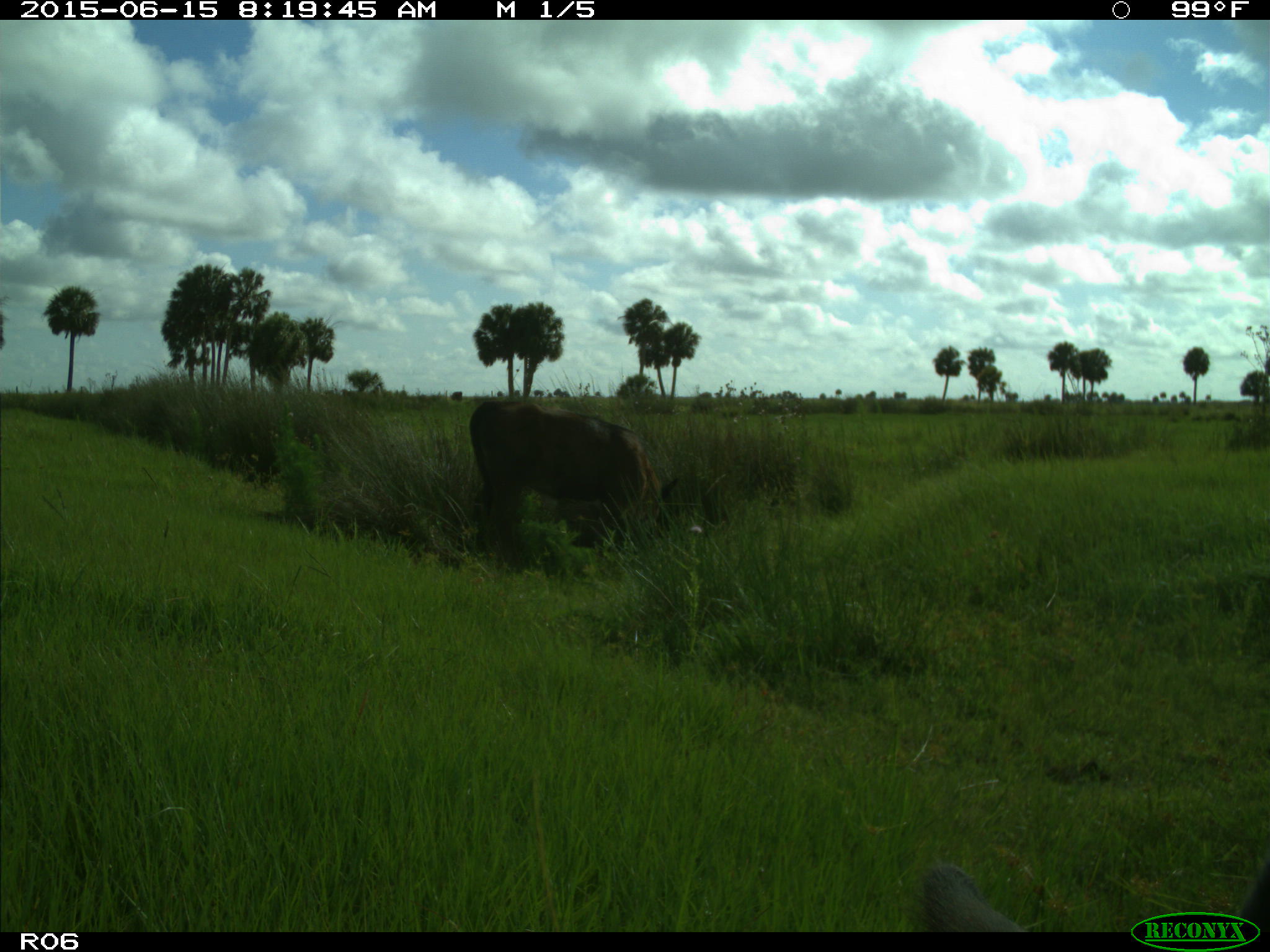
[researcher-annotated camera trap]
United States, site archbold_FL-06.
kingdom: Animalia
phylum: Chordata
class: Mammalia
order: Artiodactyla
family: Bovidae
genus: Bos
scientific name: Bos taurus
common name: domestic cow